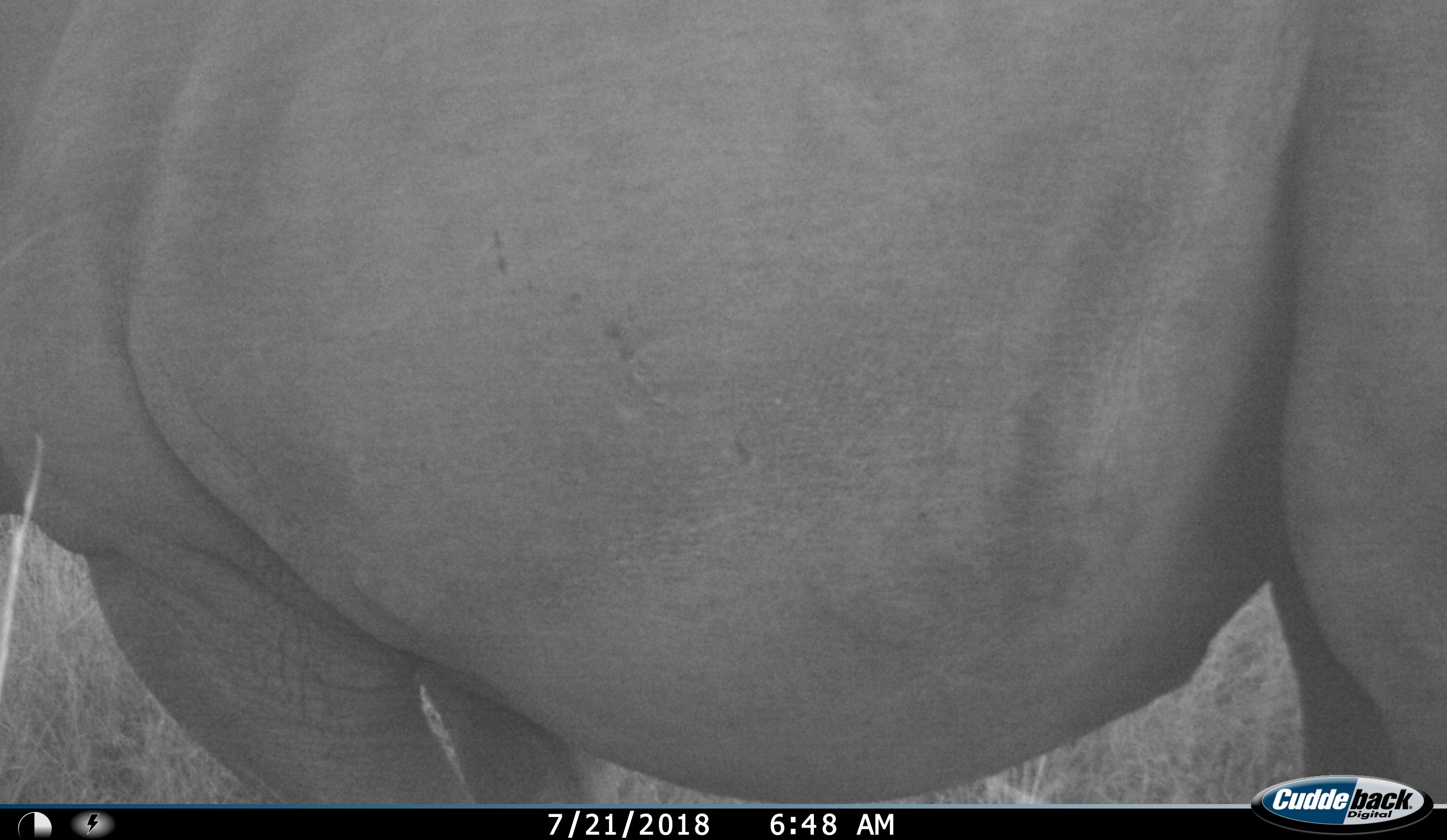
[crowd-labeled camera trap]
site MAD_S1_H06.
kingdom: Animalia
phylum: Chordata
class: Mammalia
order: Perissodactyla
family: Rhinocerotidae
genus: Ceratotherium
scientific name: Ceratotherium simum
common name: white rhinoceros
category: rhinoceroswhite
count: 1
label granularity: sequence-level